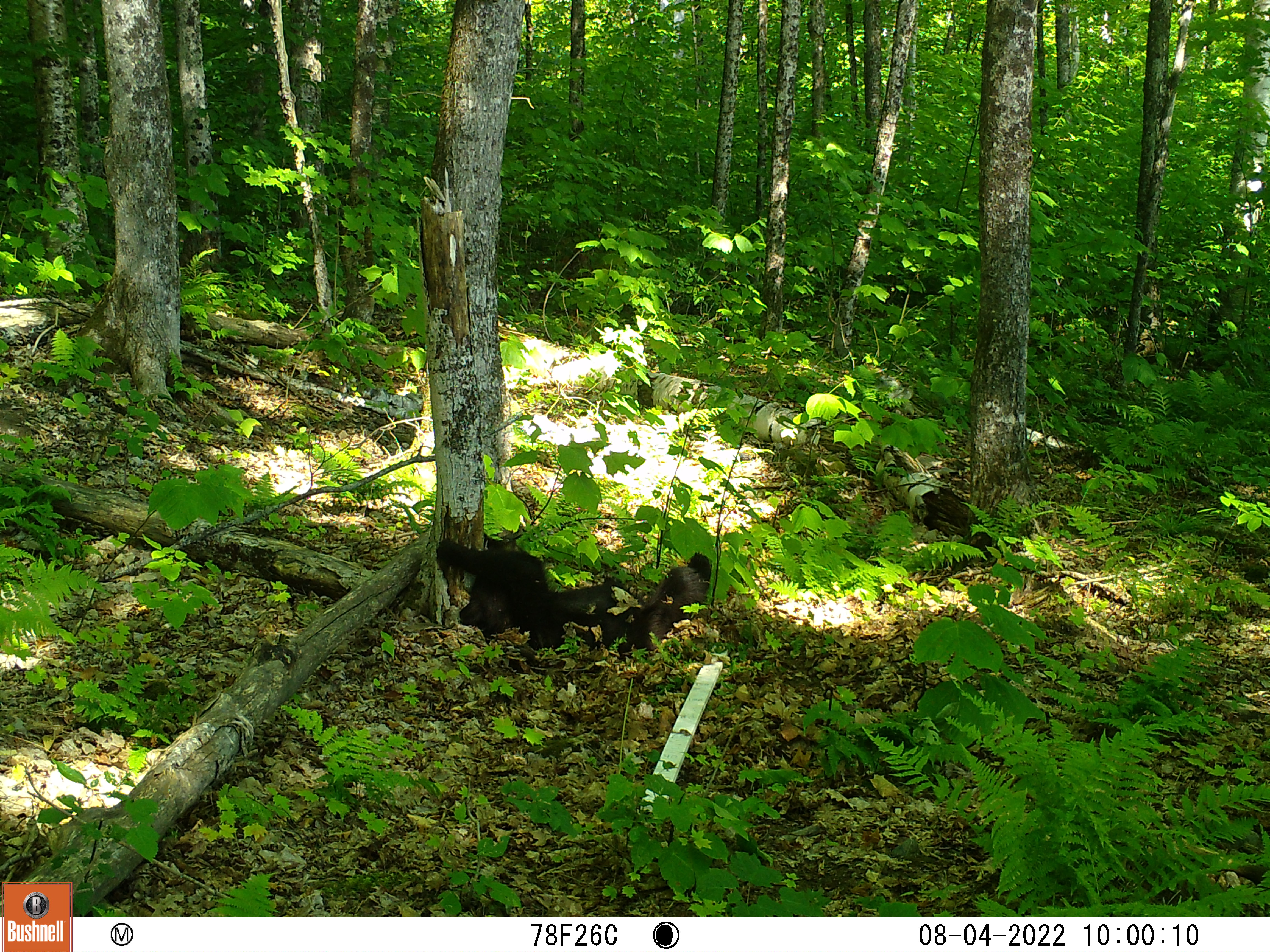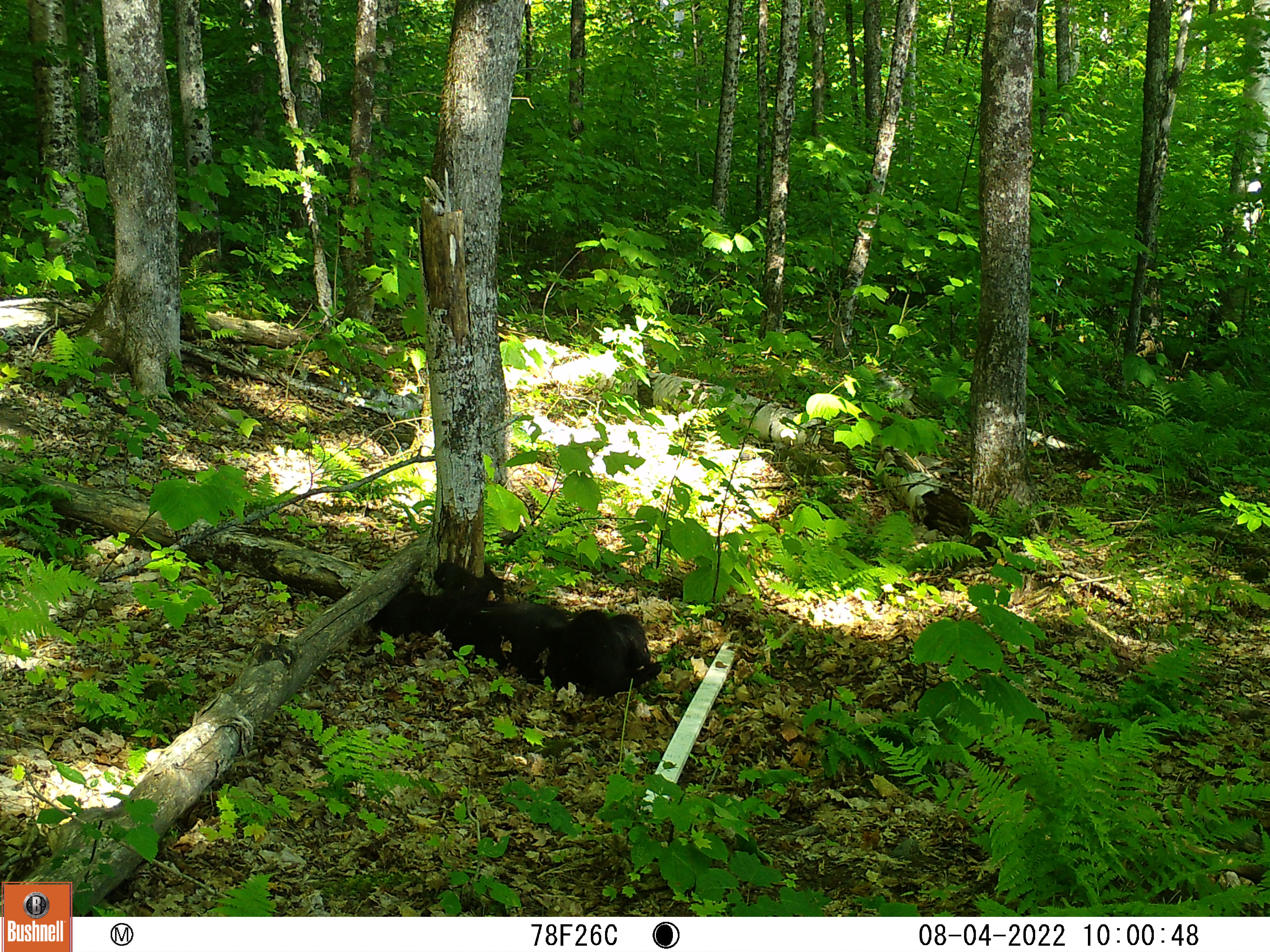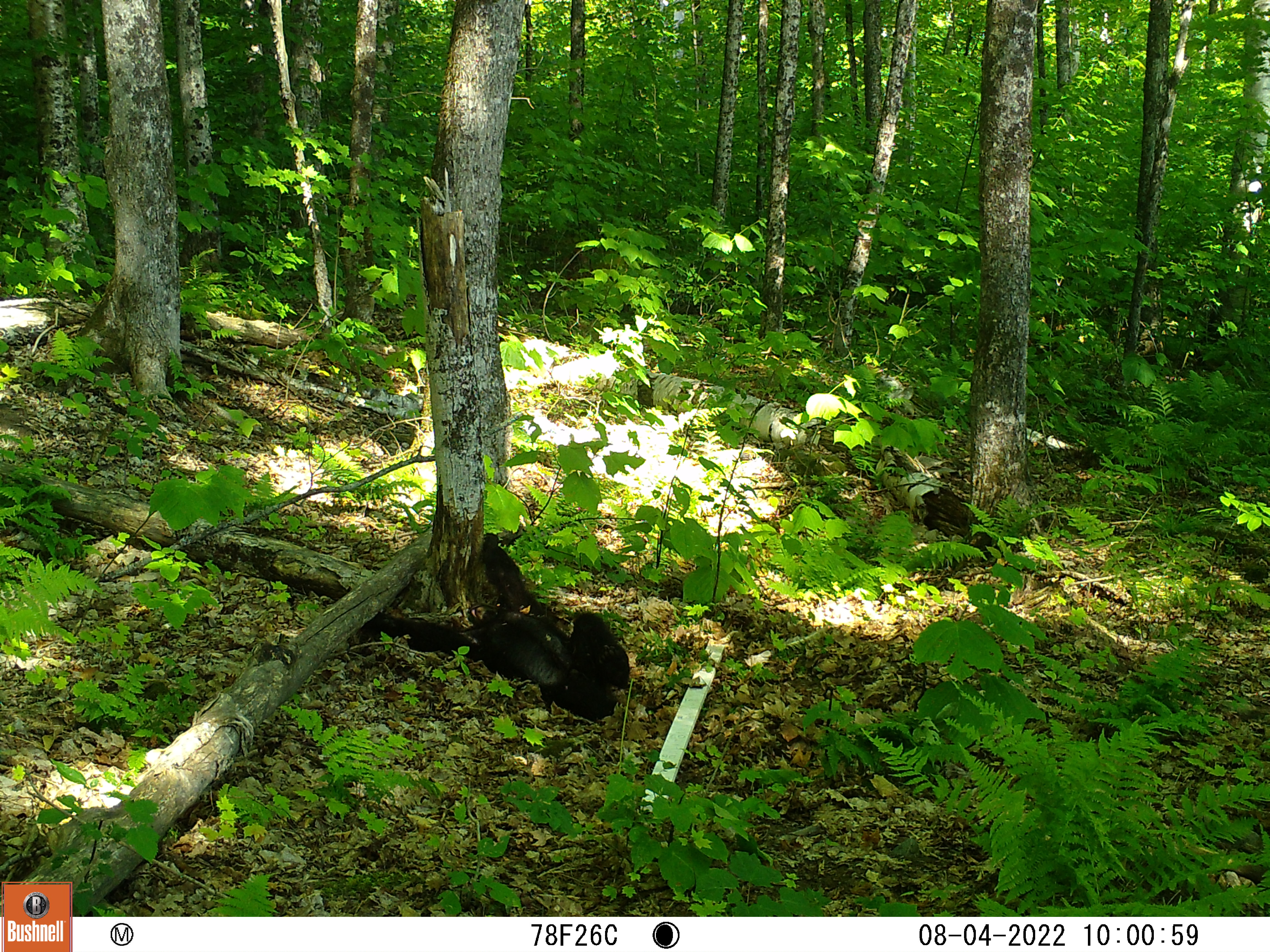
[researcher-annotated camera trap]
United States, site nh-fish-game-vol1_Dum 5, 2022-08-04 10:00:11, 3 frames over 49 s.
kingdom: Animalia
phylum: Chordata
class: Mammalia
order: Carnivora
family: Ursidae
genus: Ursus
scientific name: Ursus americanus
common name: black bear